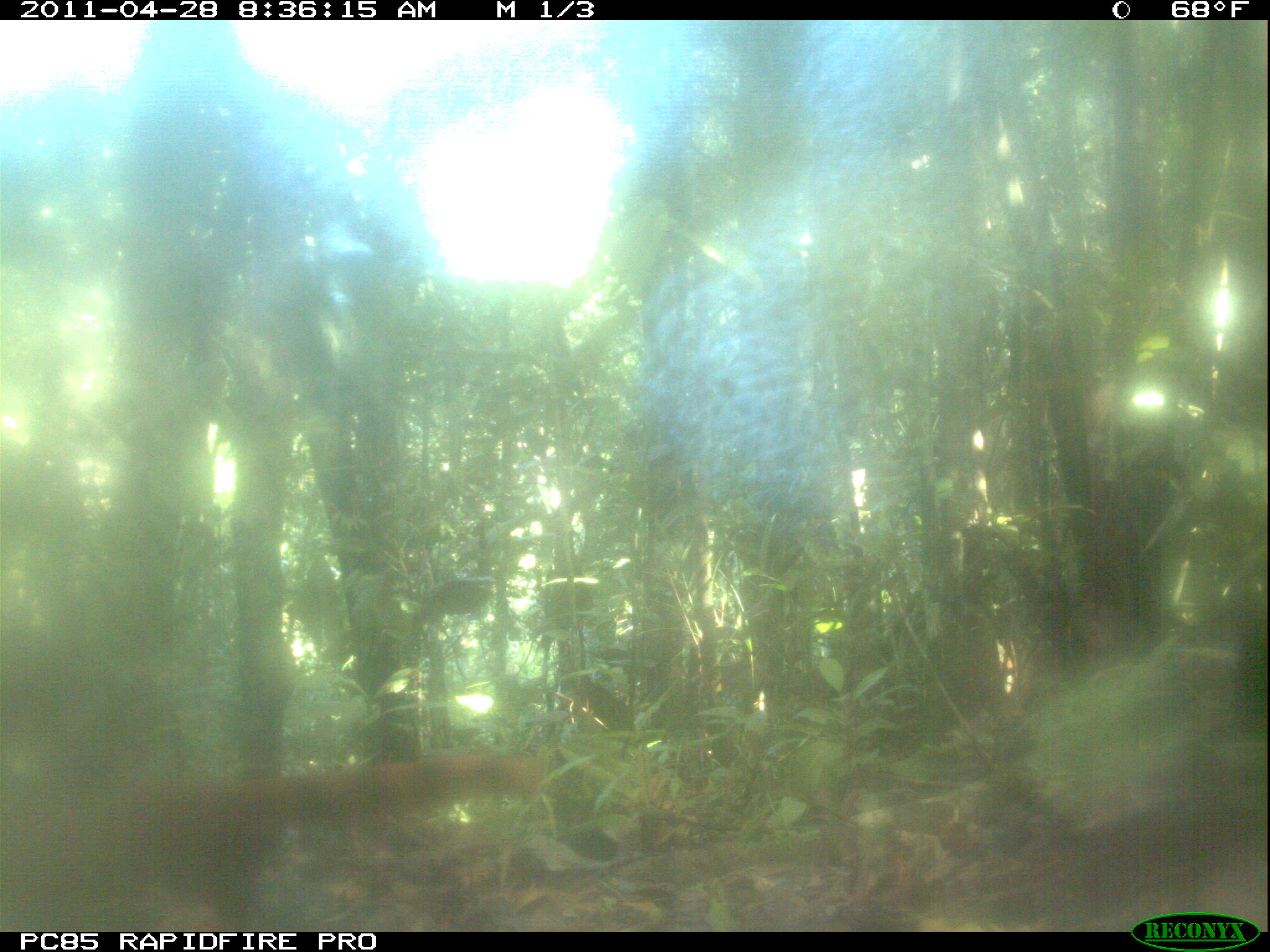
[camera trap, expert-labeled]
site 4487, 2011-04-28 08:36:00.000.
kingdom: Animalia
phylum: Chordata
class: Mammalia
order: Carnivora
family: Eupleridae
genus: Galidia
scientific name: Galidia elegans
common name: ring-tailed vontsira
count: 1